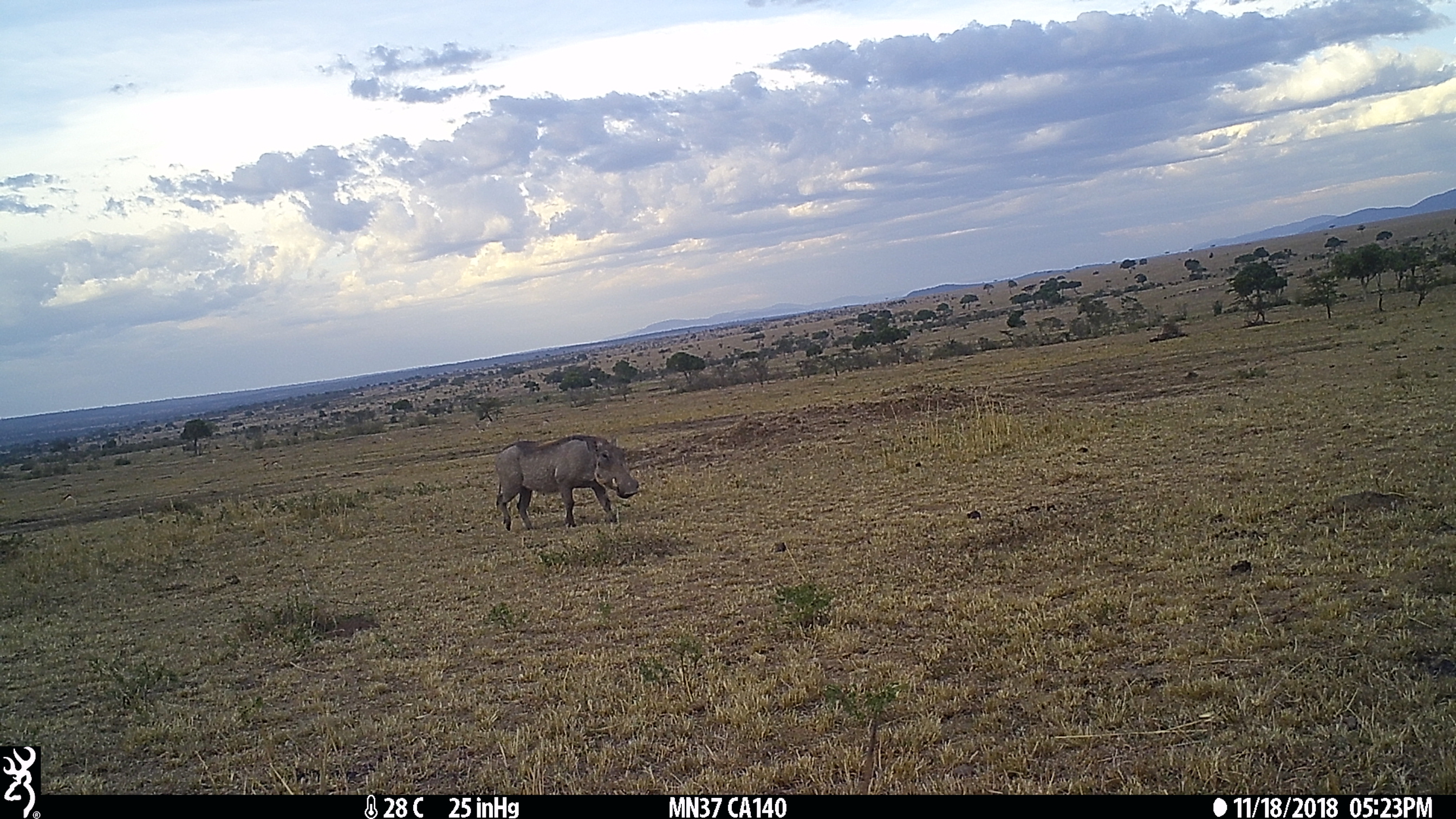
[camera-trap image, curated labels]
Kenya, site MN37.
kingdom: Animalia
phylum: Chordata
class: Mammalia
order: Artiodactyla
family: Suidae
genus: Phacochoerus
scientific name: Phacochoerus africanus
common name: common warthog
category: warthog